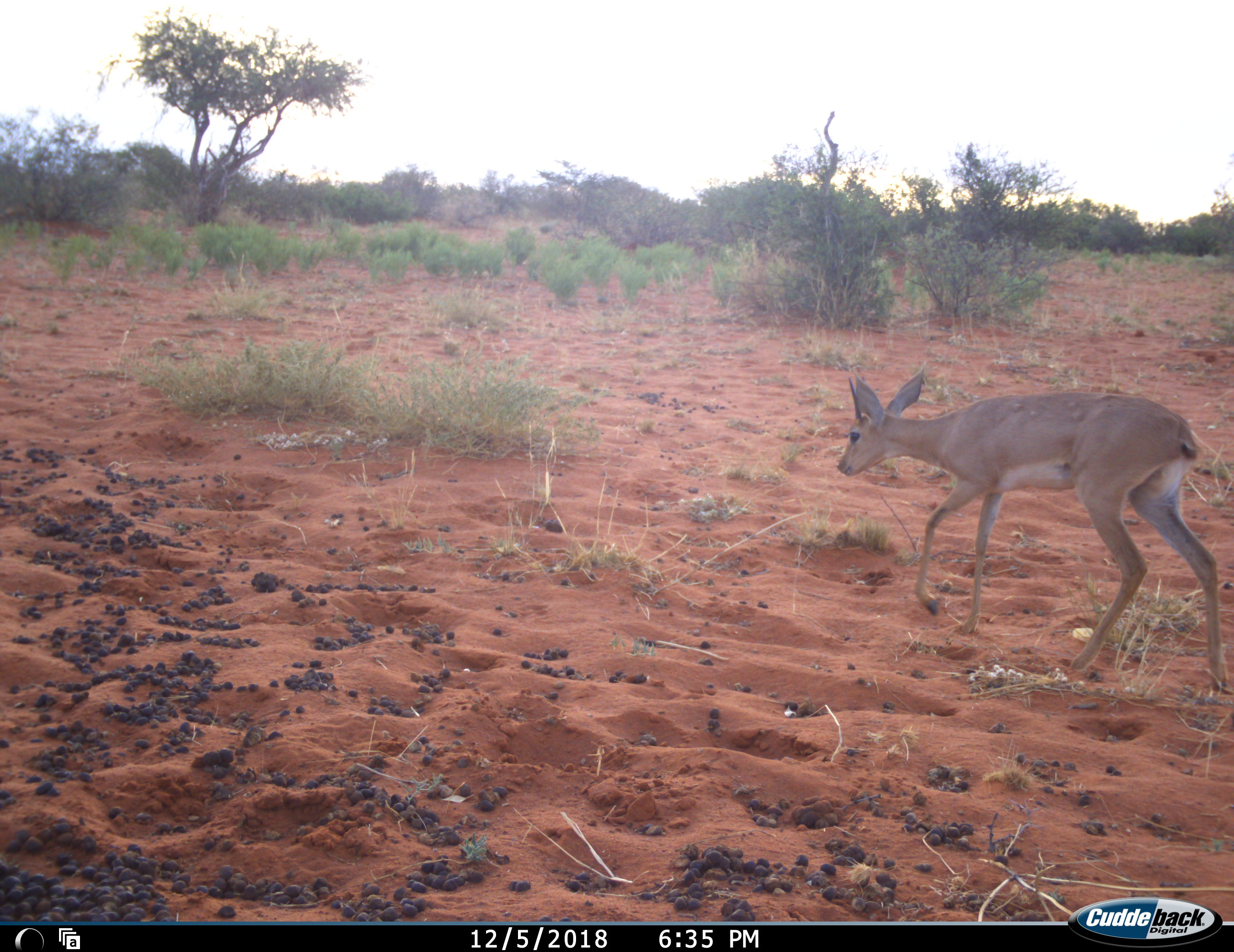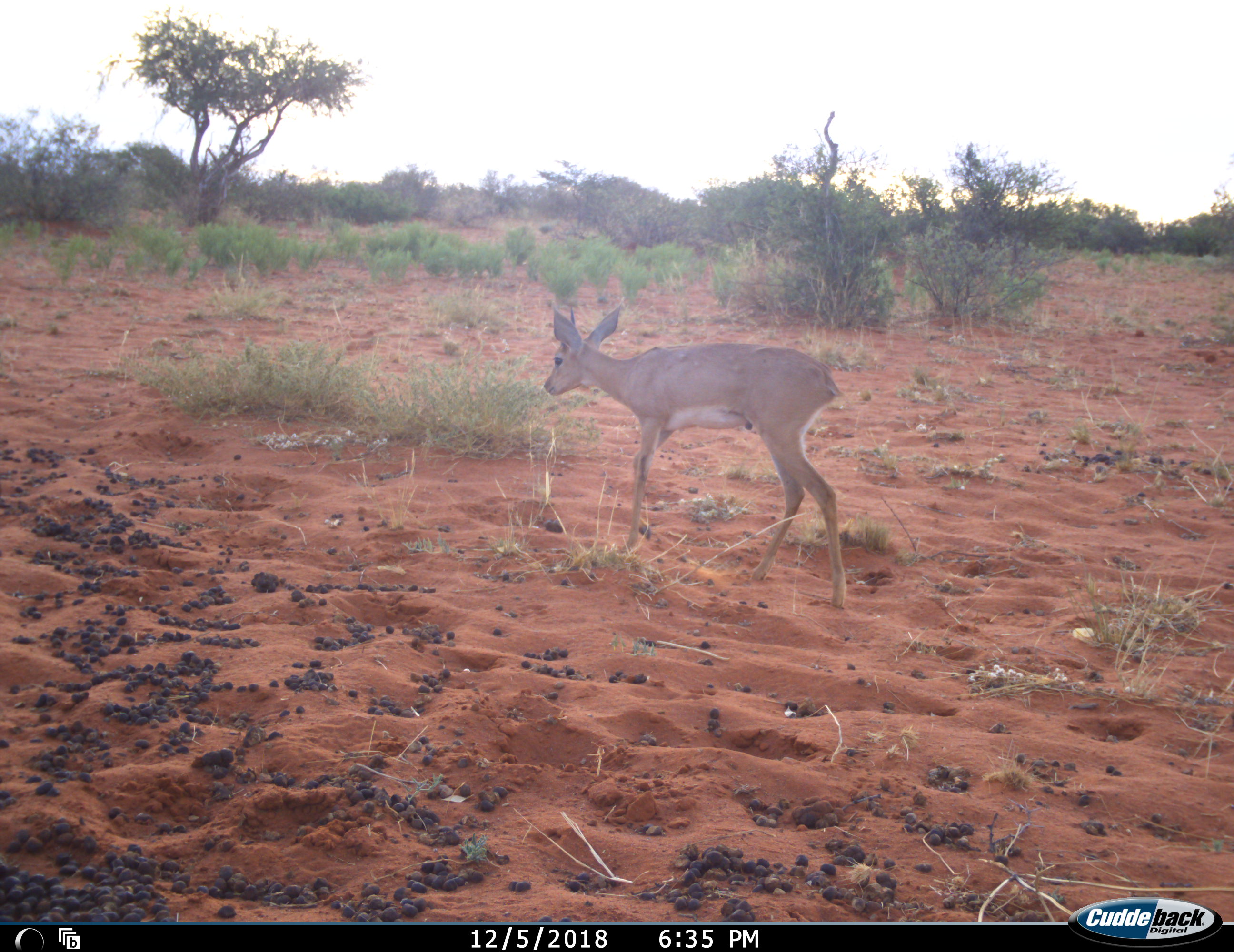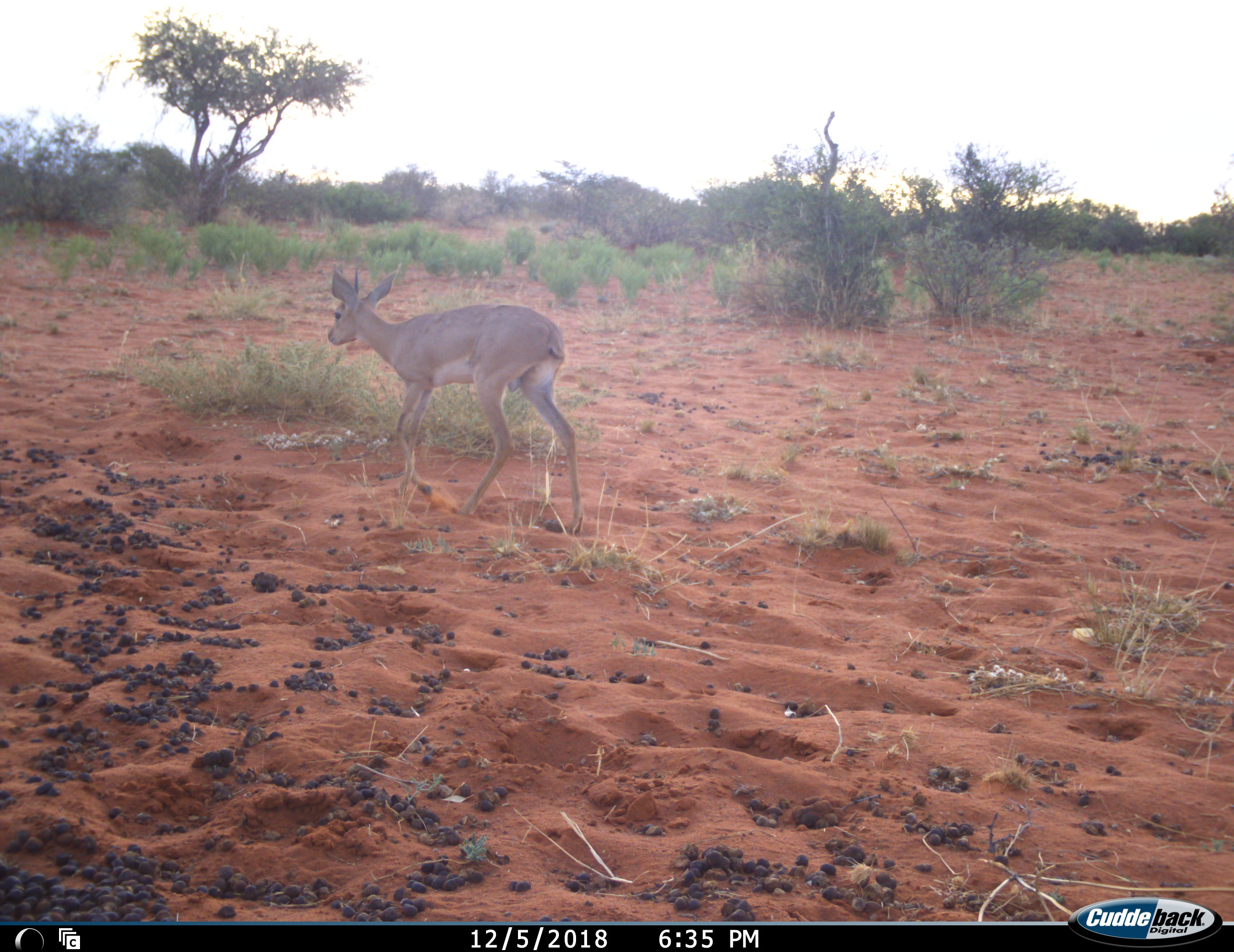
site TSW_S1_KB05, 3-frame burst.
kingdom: Animalia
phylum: Chordata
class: Mammalia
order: Artiodactyla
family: Bovidae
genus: Raphicerus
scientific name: Raphicerus campestris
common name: steenbok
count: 1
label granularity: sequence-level